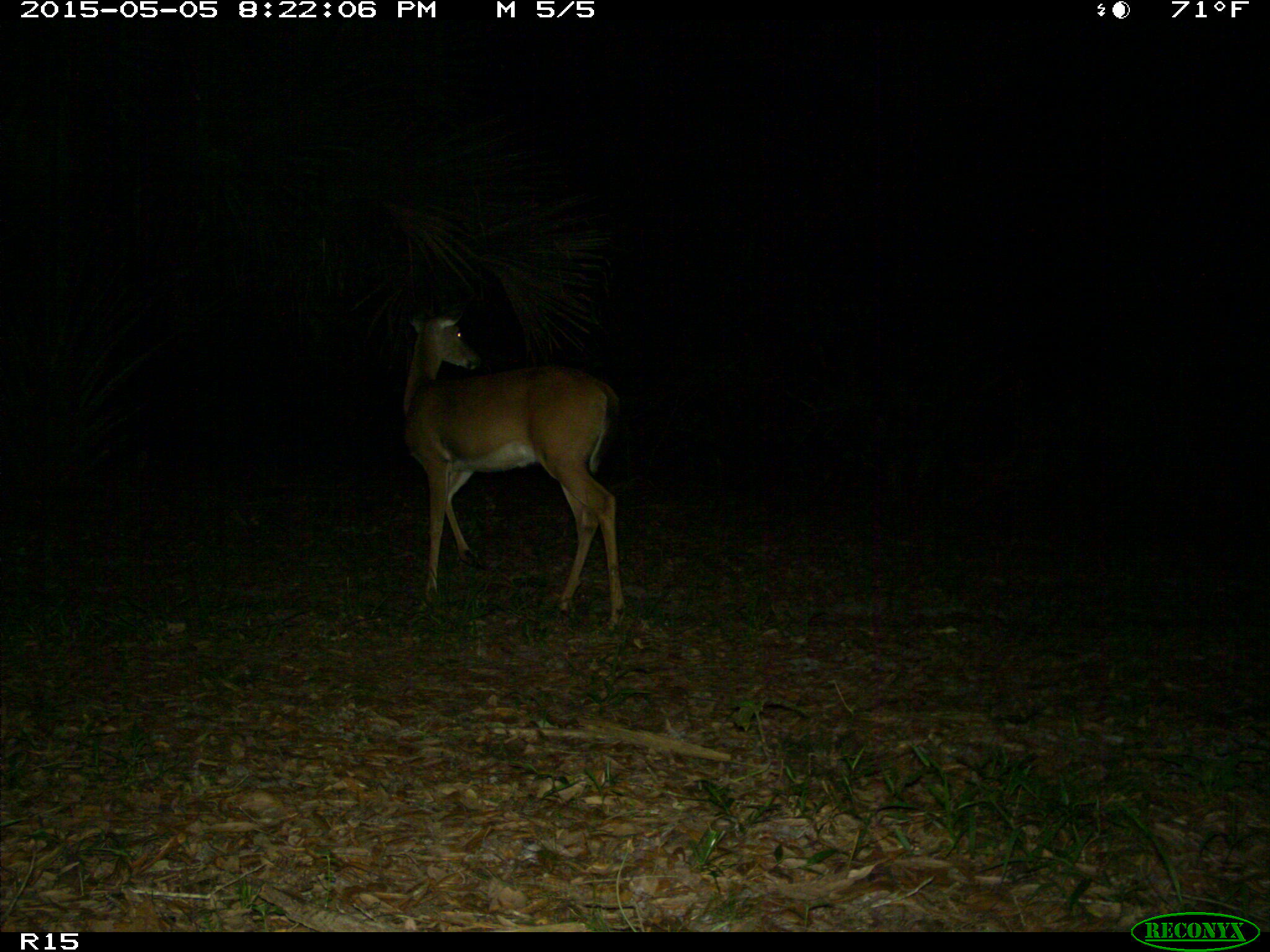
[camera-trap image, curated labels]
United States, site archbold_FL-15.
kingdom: Animalia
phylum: Chordata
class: Mammalia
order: Artiodactyla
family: Cervidae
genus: Odocoileus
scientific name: Odocoileus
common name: deer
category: unidentified deer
Unidentified deer (deer) (Odocoileus).